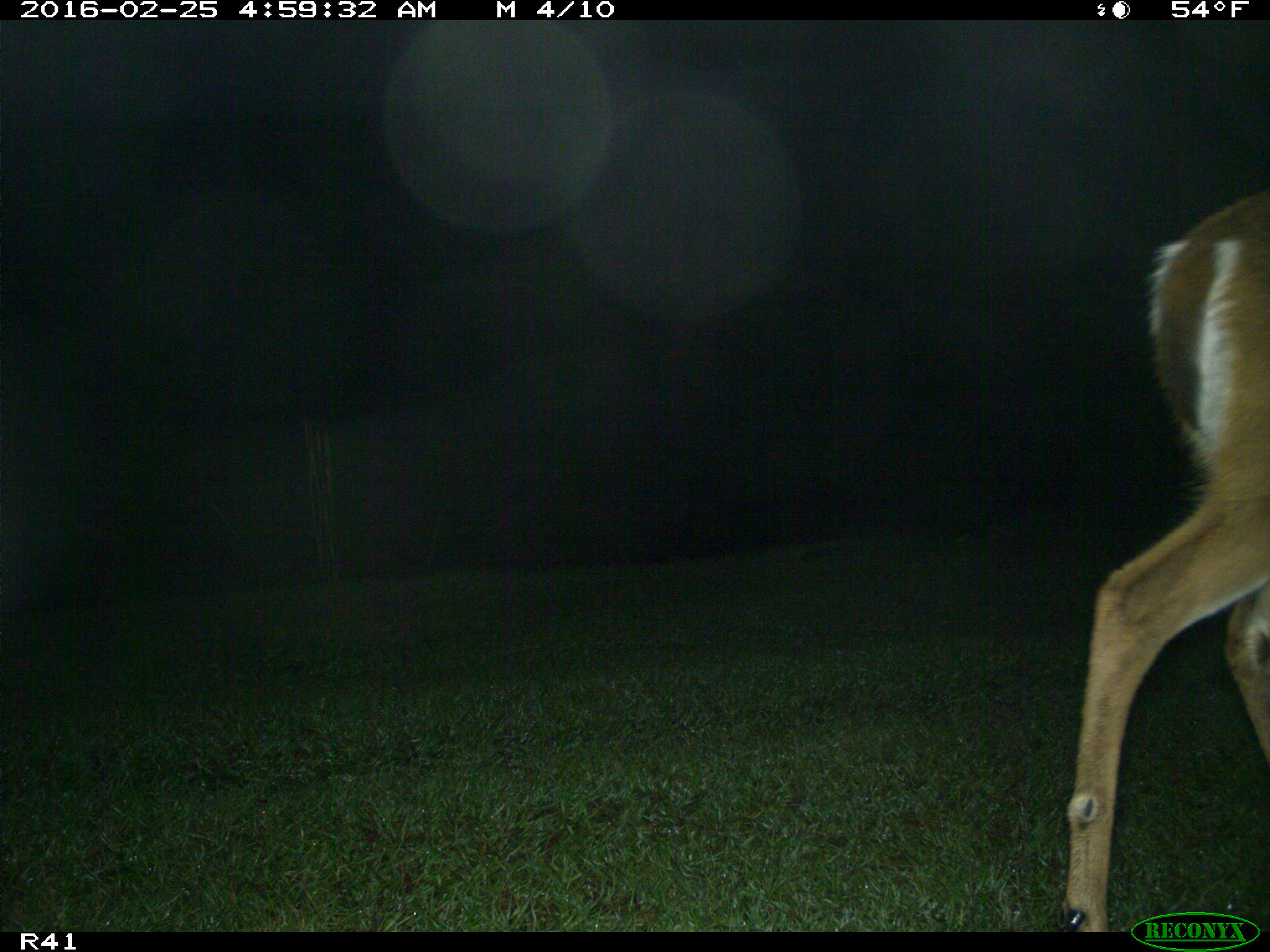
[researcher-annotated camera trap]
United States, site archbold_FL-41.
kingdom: Animalia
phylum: Chordata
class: Mammalia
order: Artiodactyla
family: Cervidae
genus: Odocoileus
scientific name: Odocoileus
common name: deer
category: unidentified deer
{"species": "unidentified deer (deer) (Odocoileus)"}